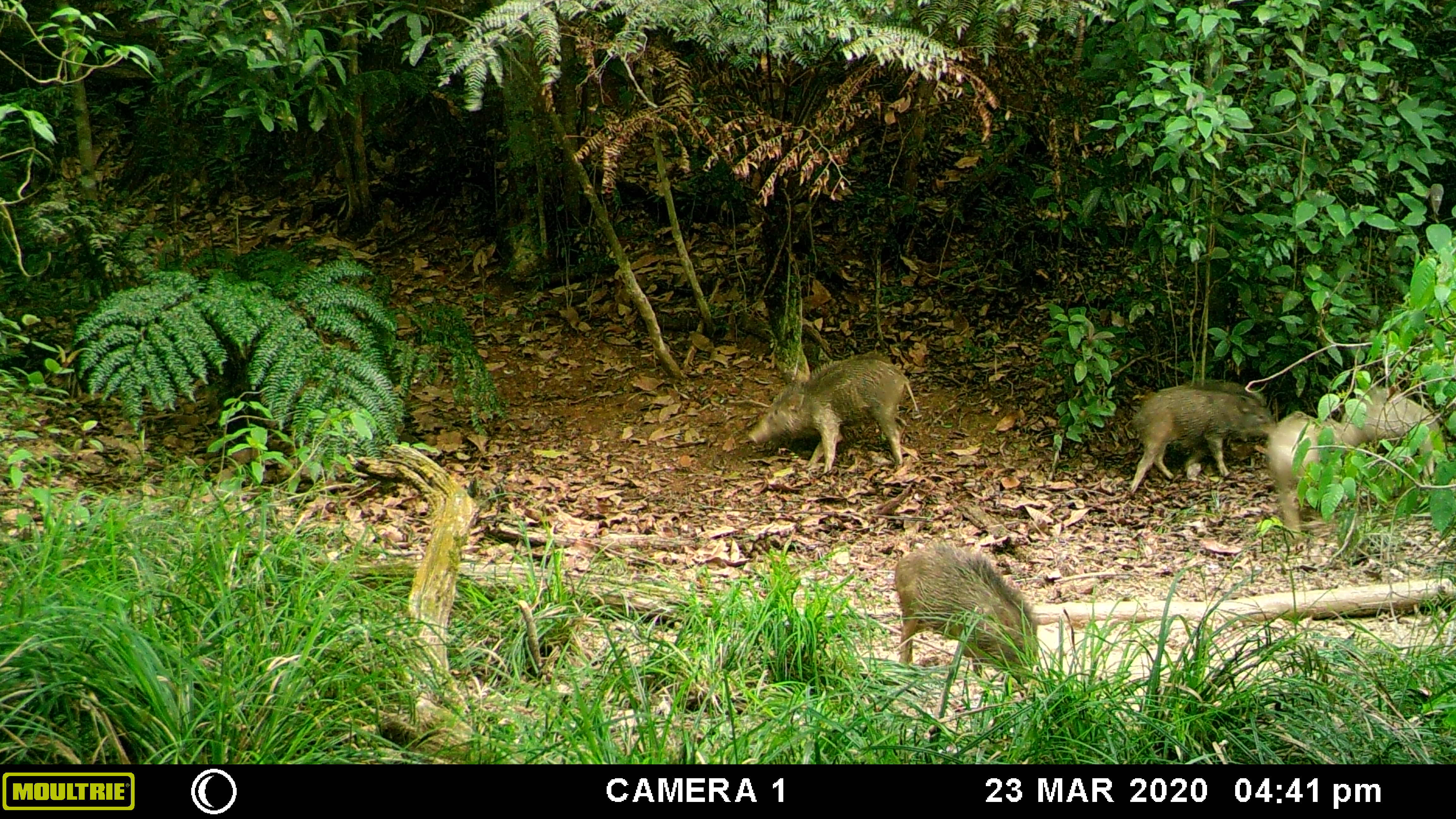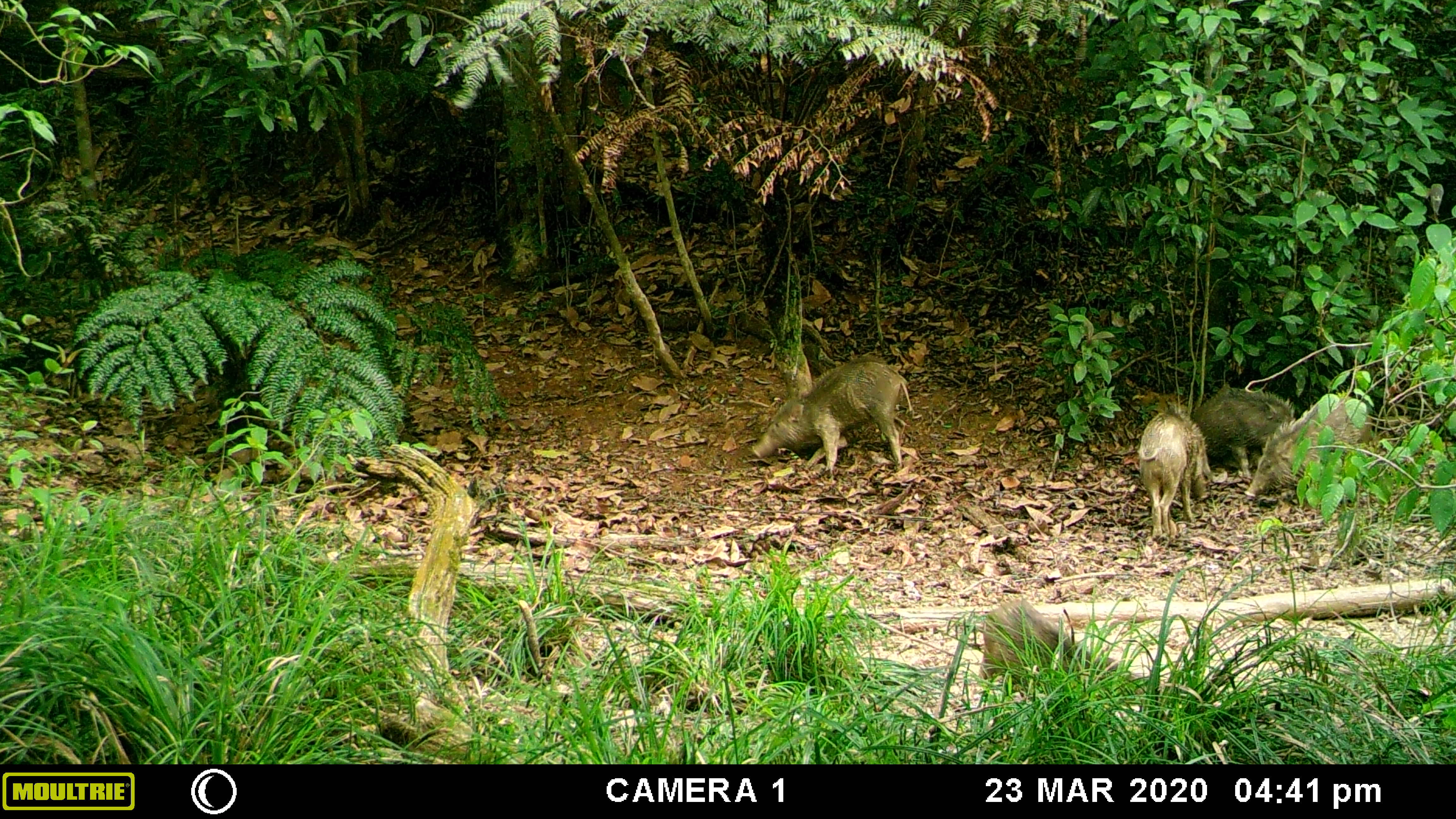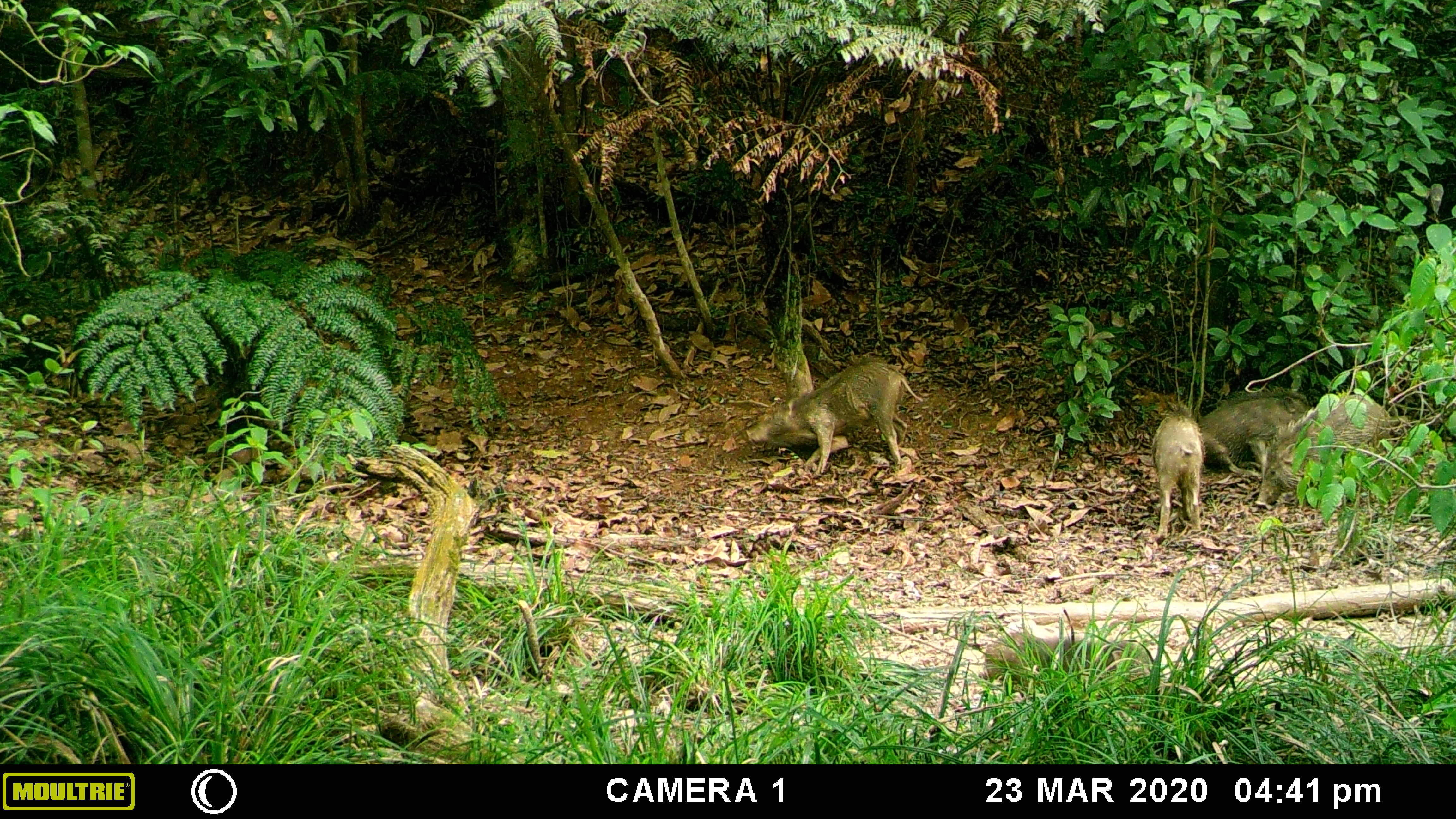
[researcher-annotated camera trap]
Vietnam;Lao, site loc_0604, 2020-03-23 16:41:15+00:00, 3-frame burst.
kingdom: Animalia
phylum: Chordata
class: Mammalia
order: Artiodactyla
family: Suidae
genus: Sus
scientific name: Sus scrofa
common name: eurasian wild pig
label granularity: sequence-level